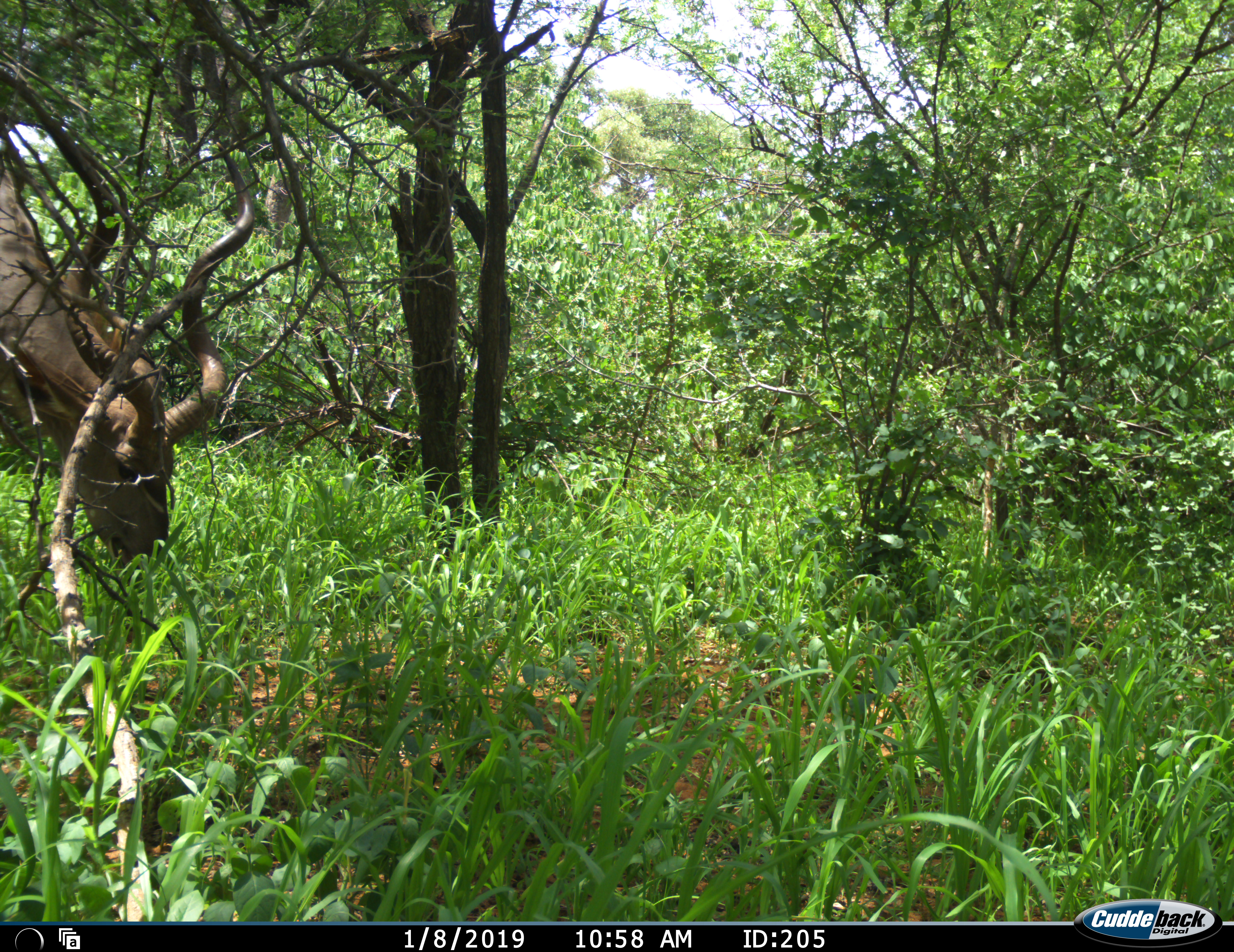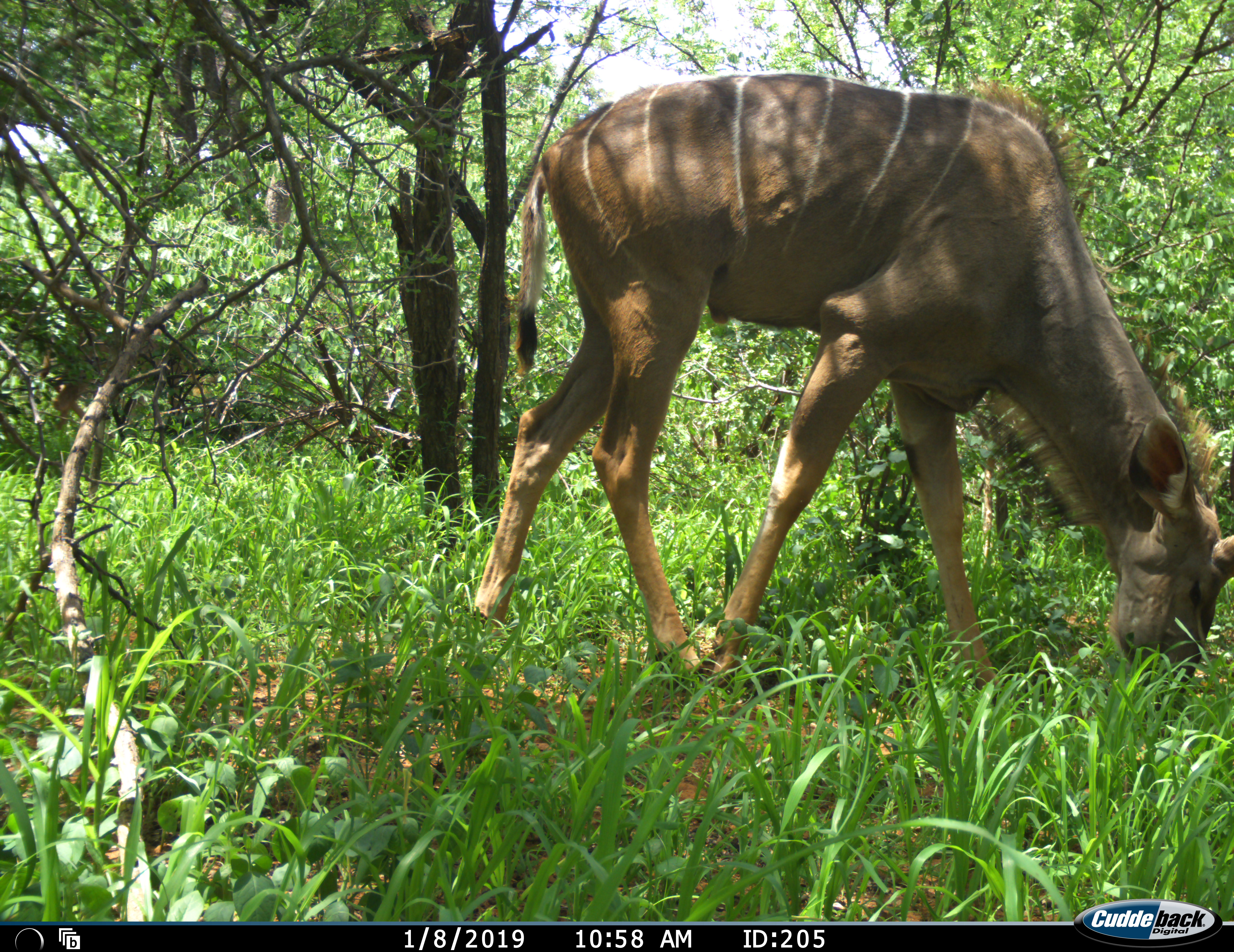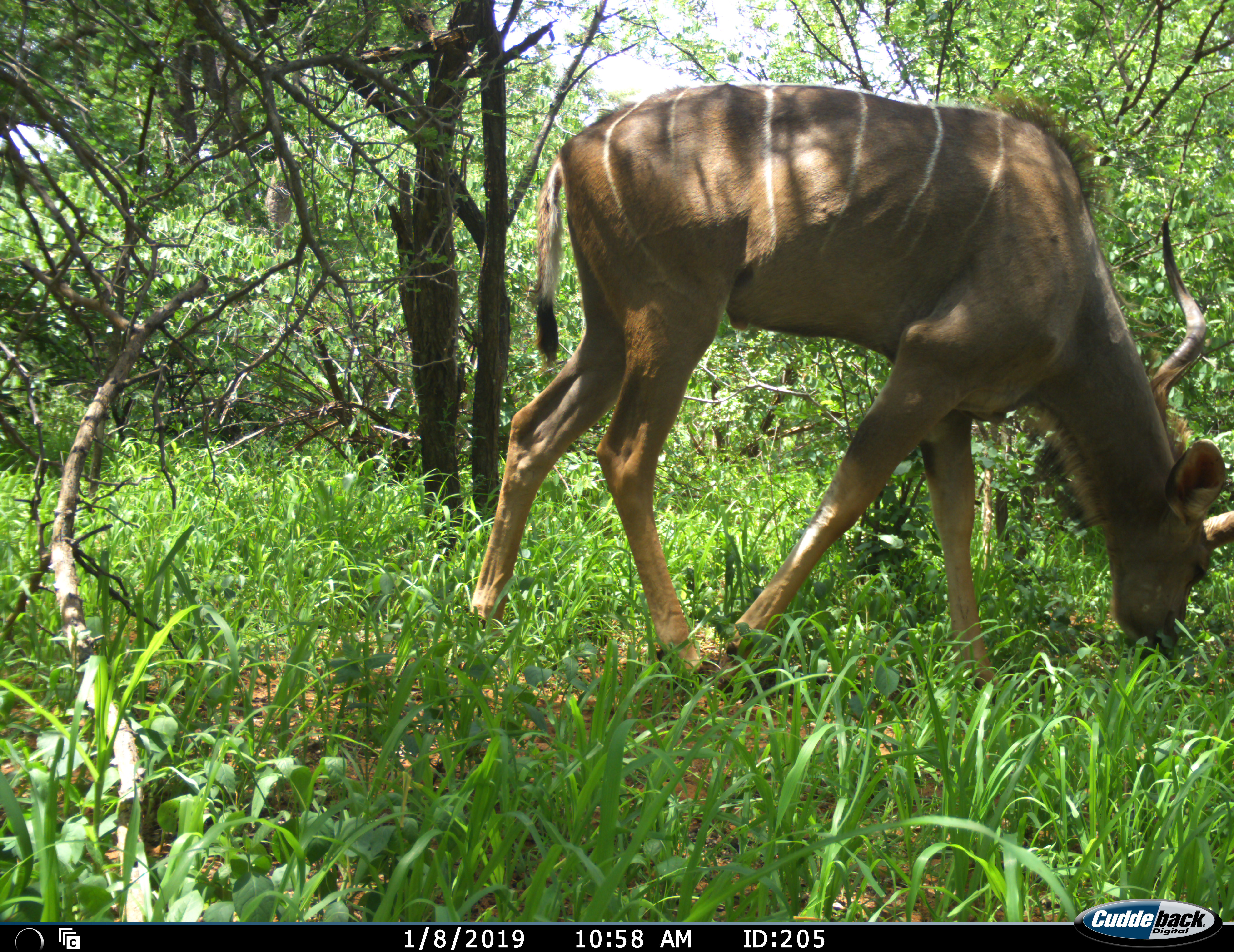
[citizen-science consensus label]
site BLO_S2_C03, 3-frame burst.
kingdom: Animalia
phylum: Chordata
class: Mammalia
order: Artiodactyla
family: Bovidae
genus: Tragelaphus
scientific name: Tragelaphus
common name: kudu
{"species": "kudu (Tragelaphus)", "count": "1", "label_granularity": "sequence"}